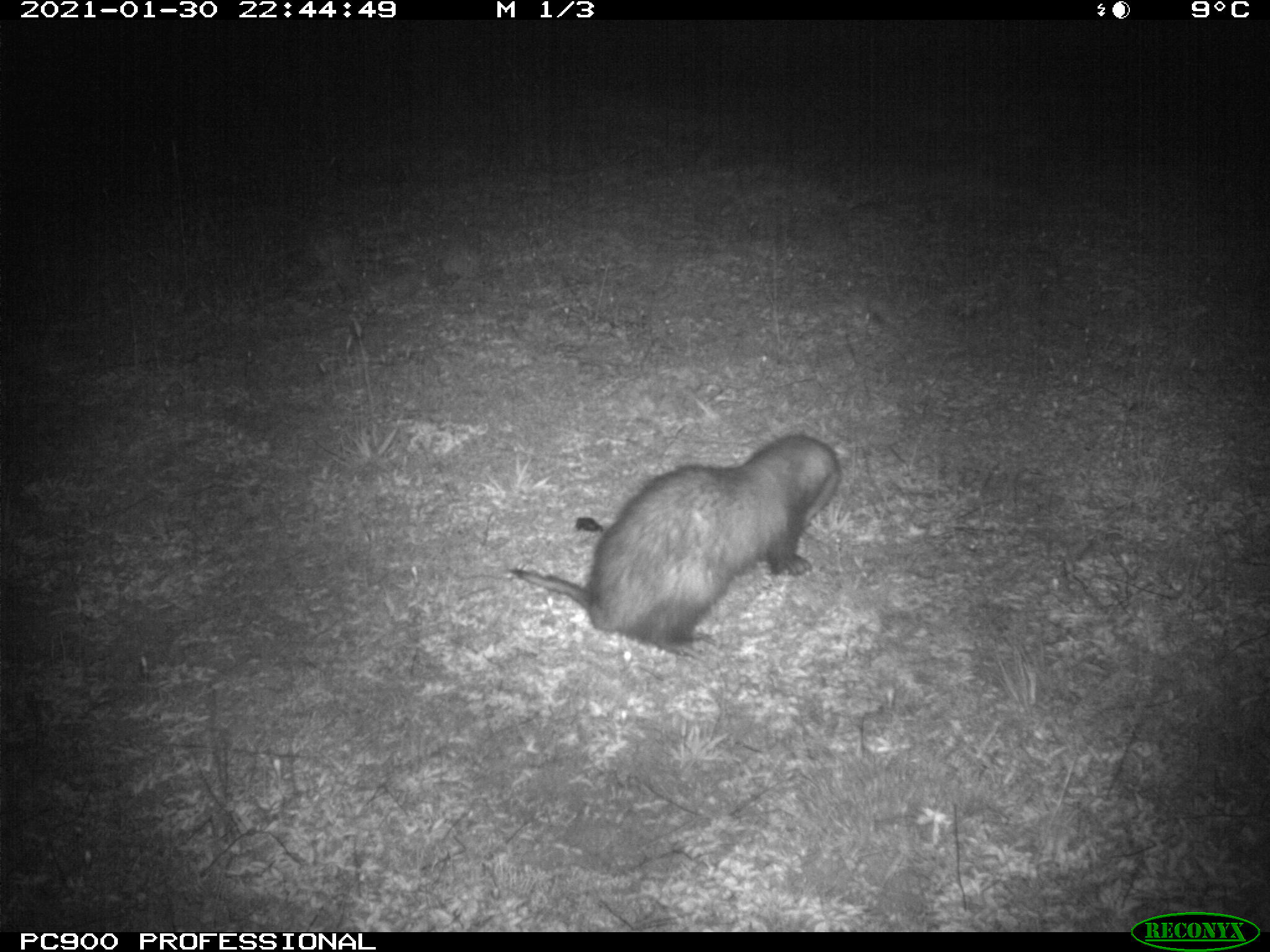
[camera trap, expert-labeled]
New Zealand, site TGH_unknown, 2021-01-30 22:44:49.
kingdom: Animalia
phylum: Chordata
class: Mammalia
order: Carnivora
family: Mustelidae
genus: Mustela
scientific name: Mustela furo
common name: ferret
Ferret (Mustela furo).